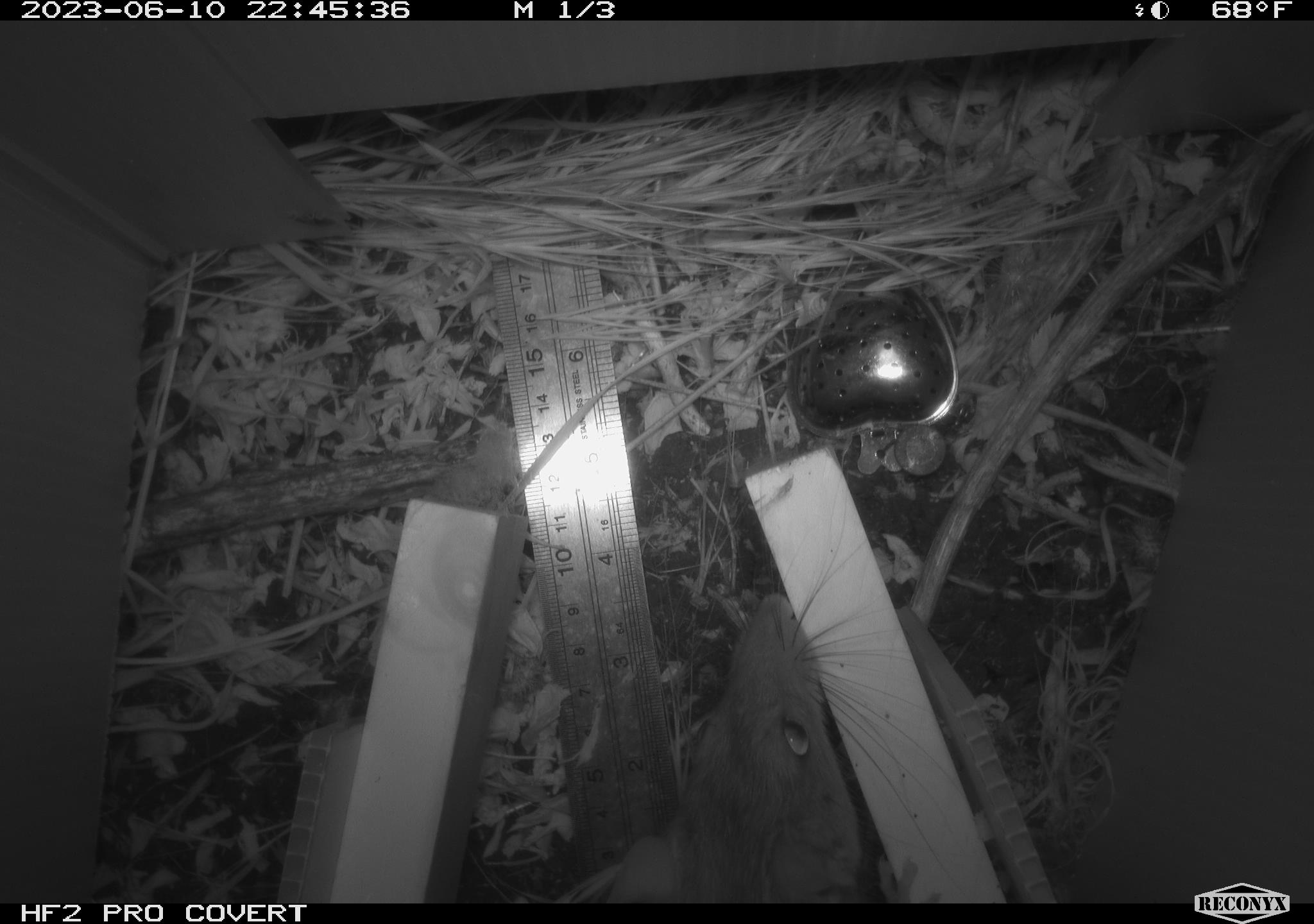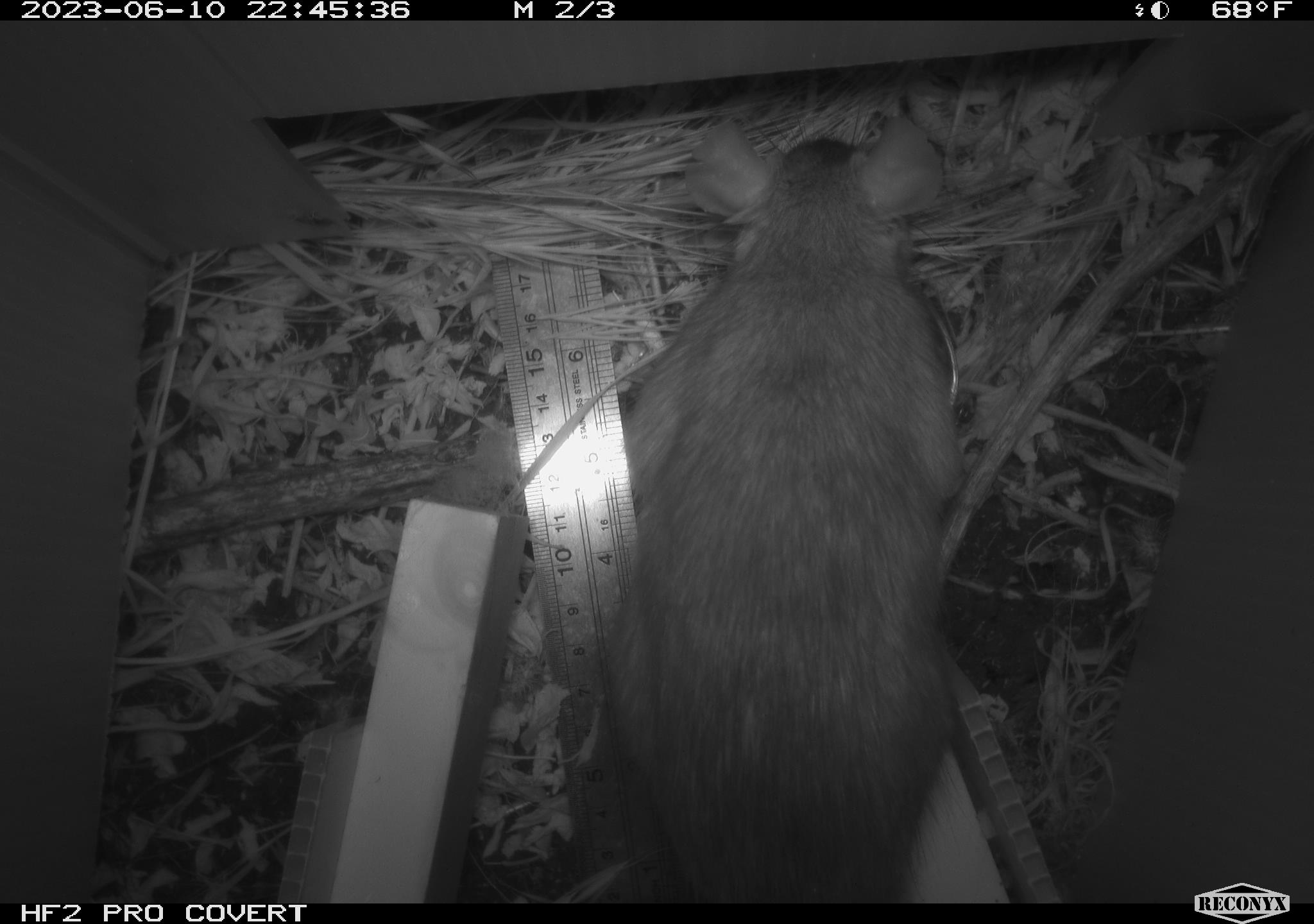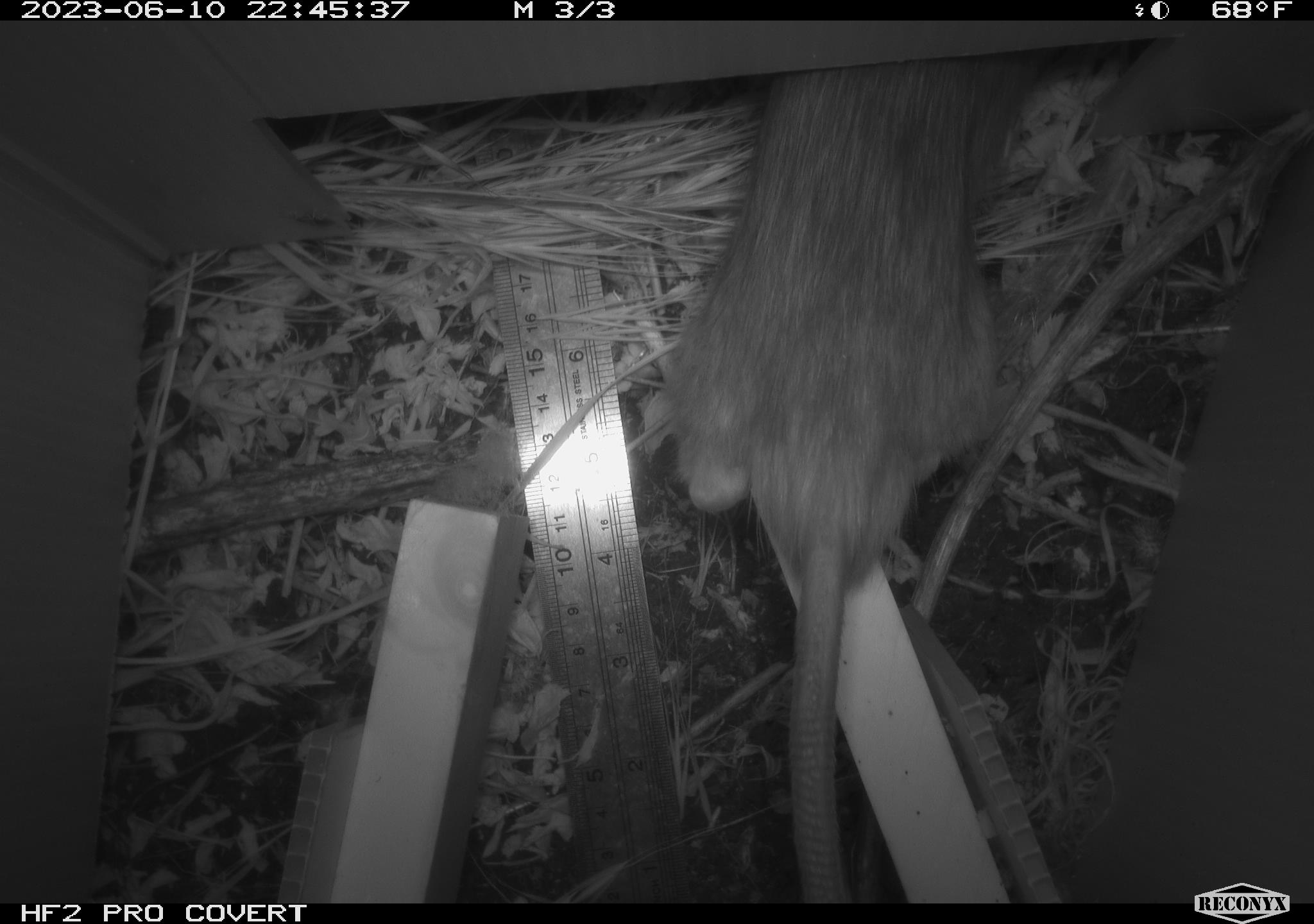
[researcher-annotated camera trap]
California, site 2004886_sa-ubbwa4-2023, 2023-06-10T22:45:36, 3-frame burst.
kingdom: Animalia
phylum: Chordata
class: Mammalia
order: Rodentia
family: Muridae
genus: Rattus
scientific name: Rattus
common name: rat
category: rattus species